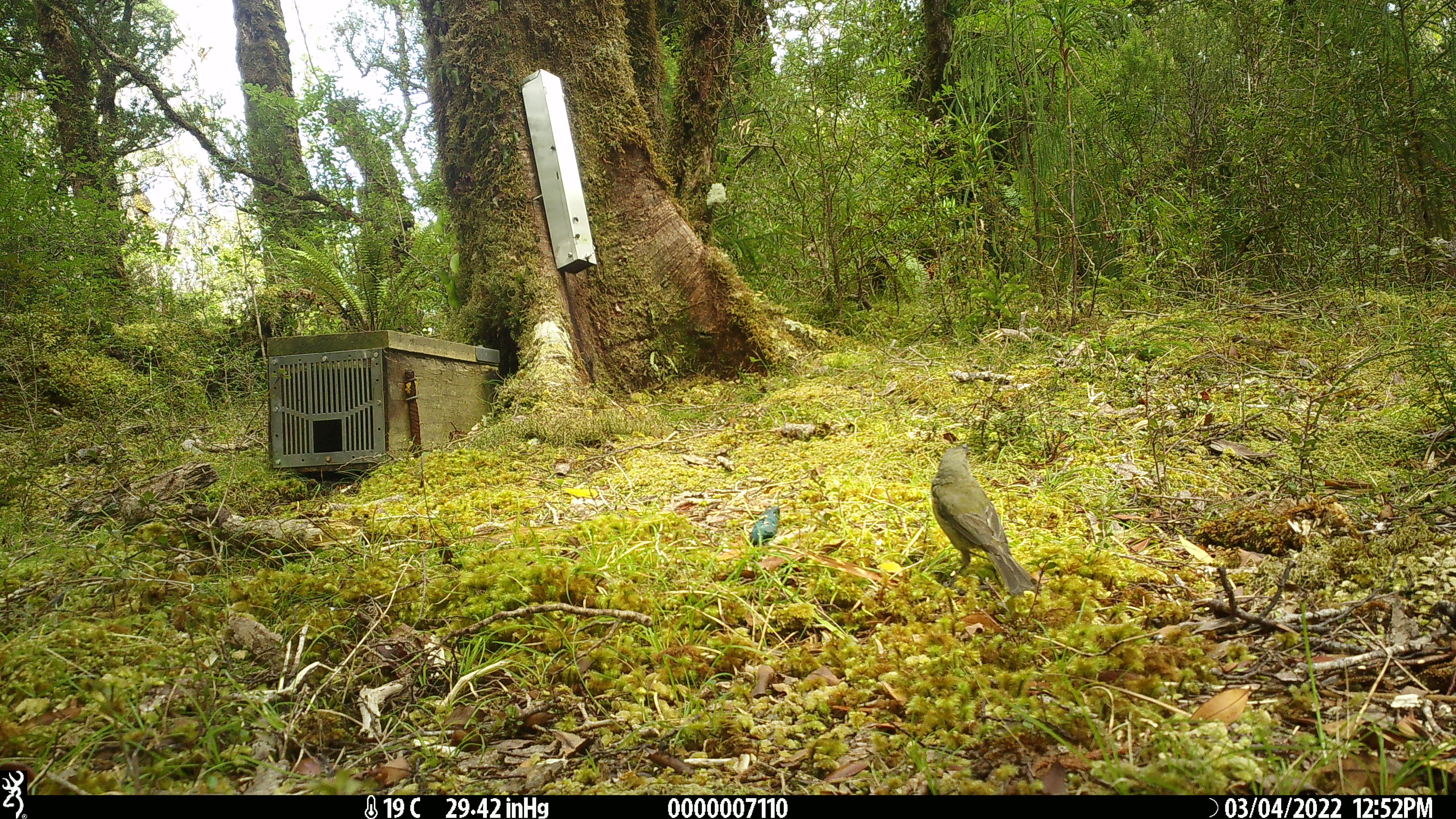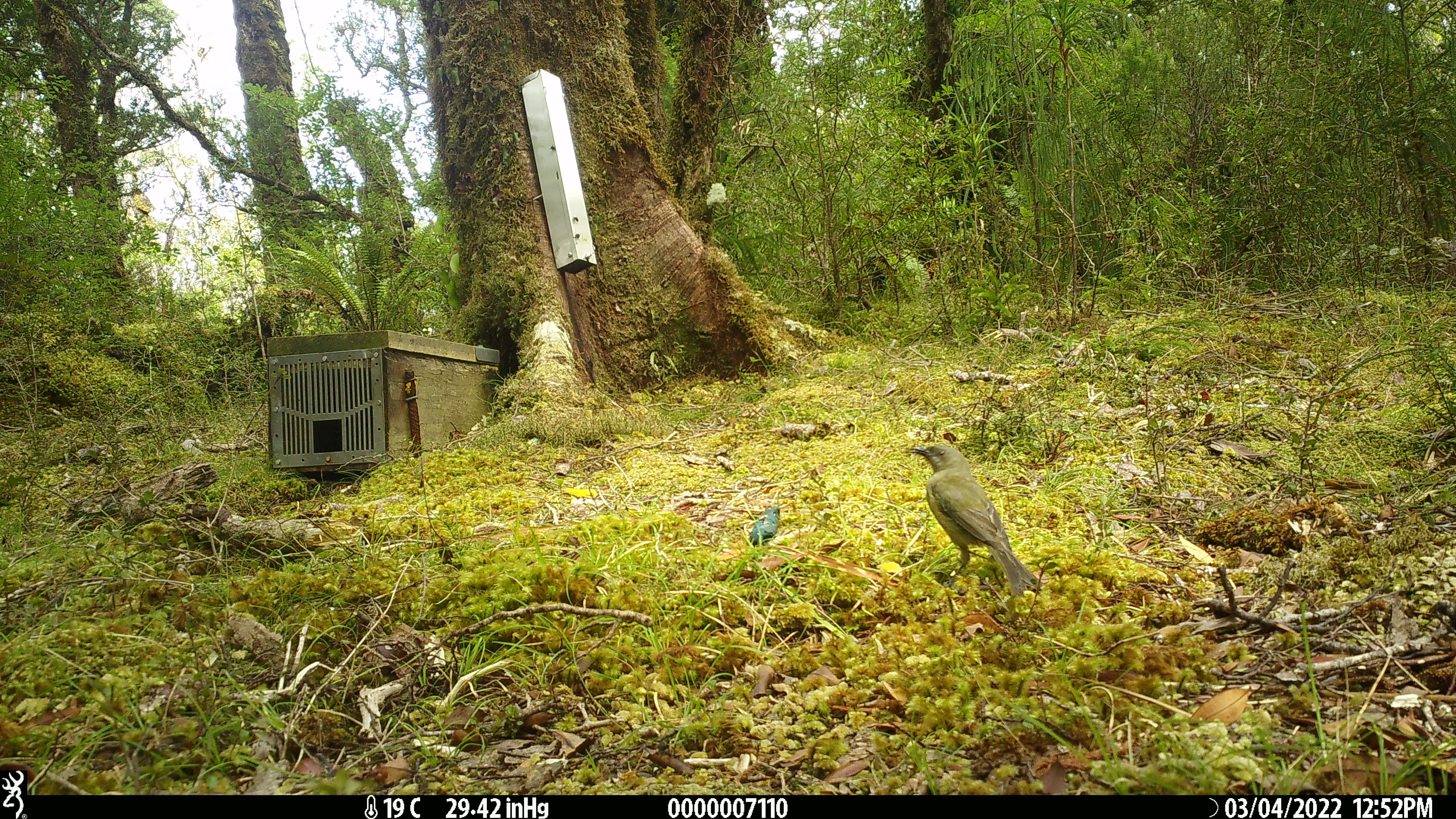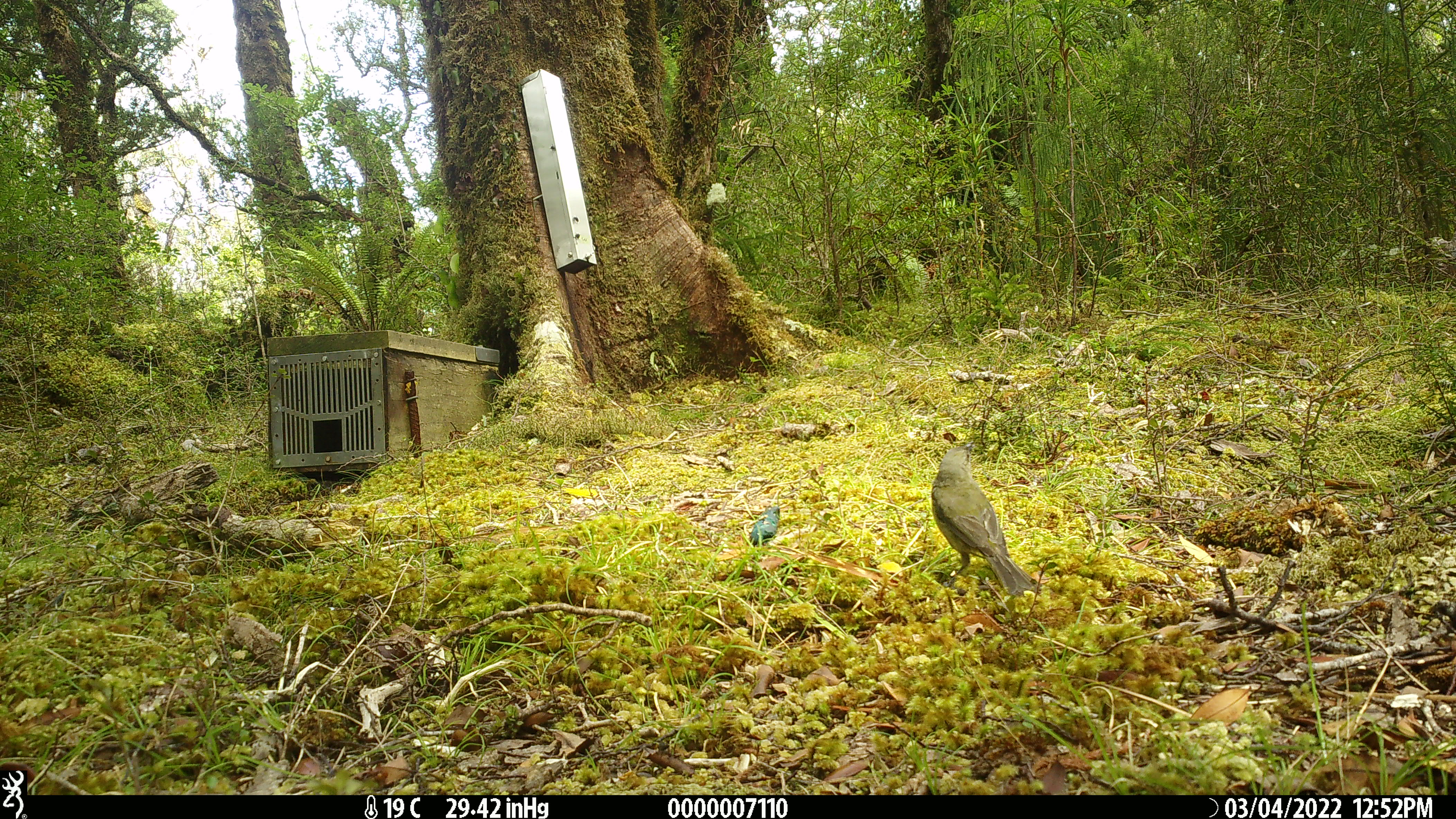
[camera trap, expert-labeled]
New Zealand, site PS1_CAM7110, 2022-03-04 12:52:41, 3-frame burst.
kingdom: Animalia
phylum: Chordata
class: Aves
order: Passeriformes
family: Meliphagidae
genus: Anthornis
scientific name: Anthornis melanura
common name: new zealand bellbird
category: bellbird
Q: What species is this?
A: Bellbird (new zealand bellbird) (Anthornis melanura).